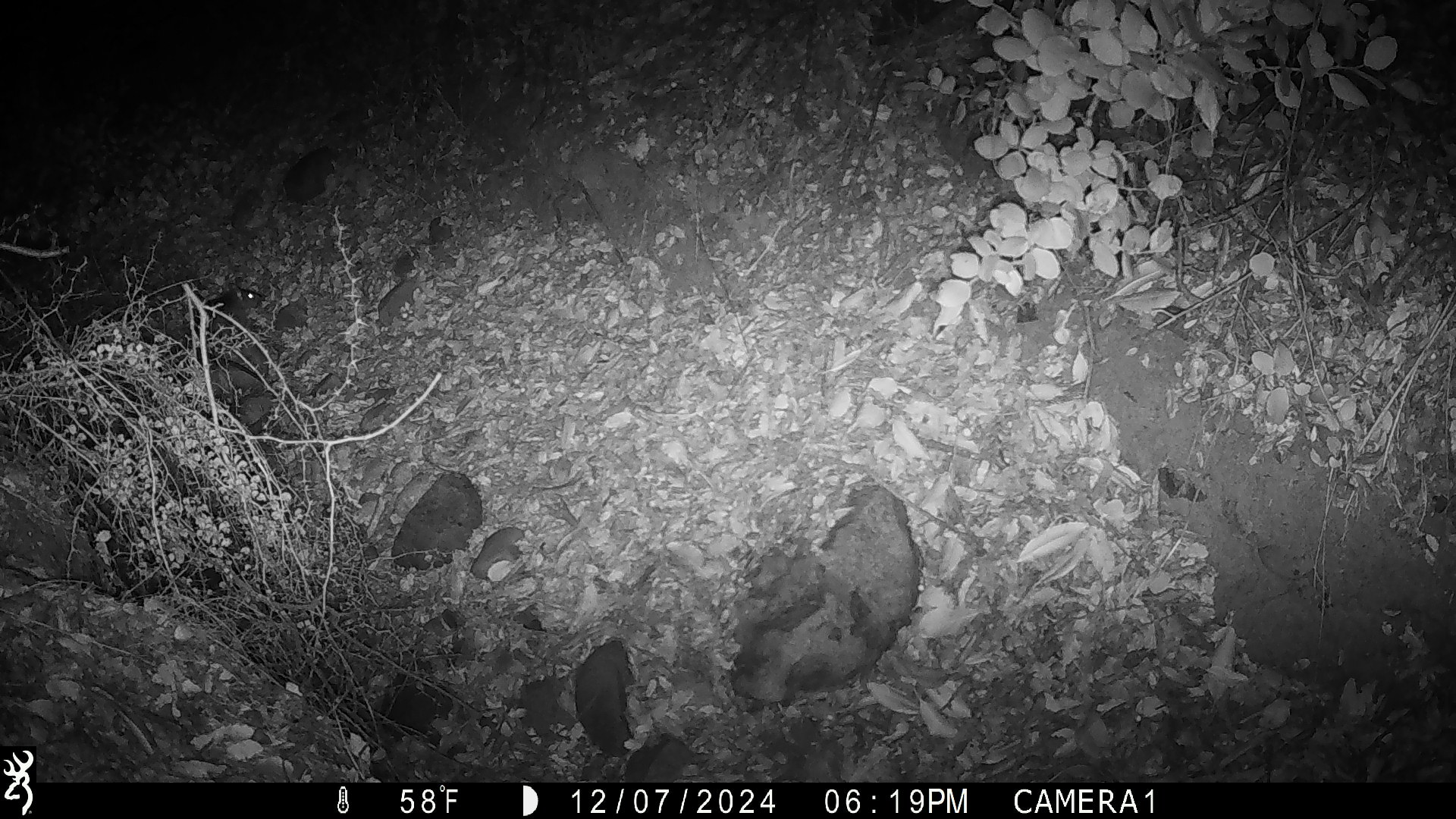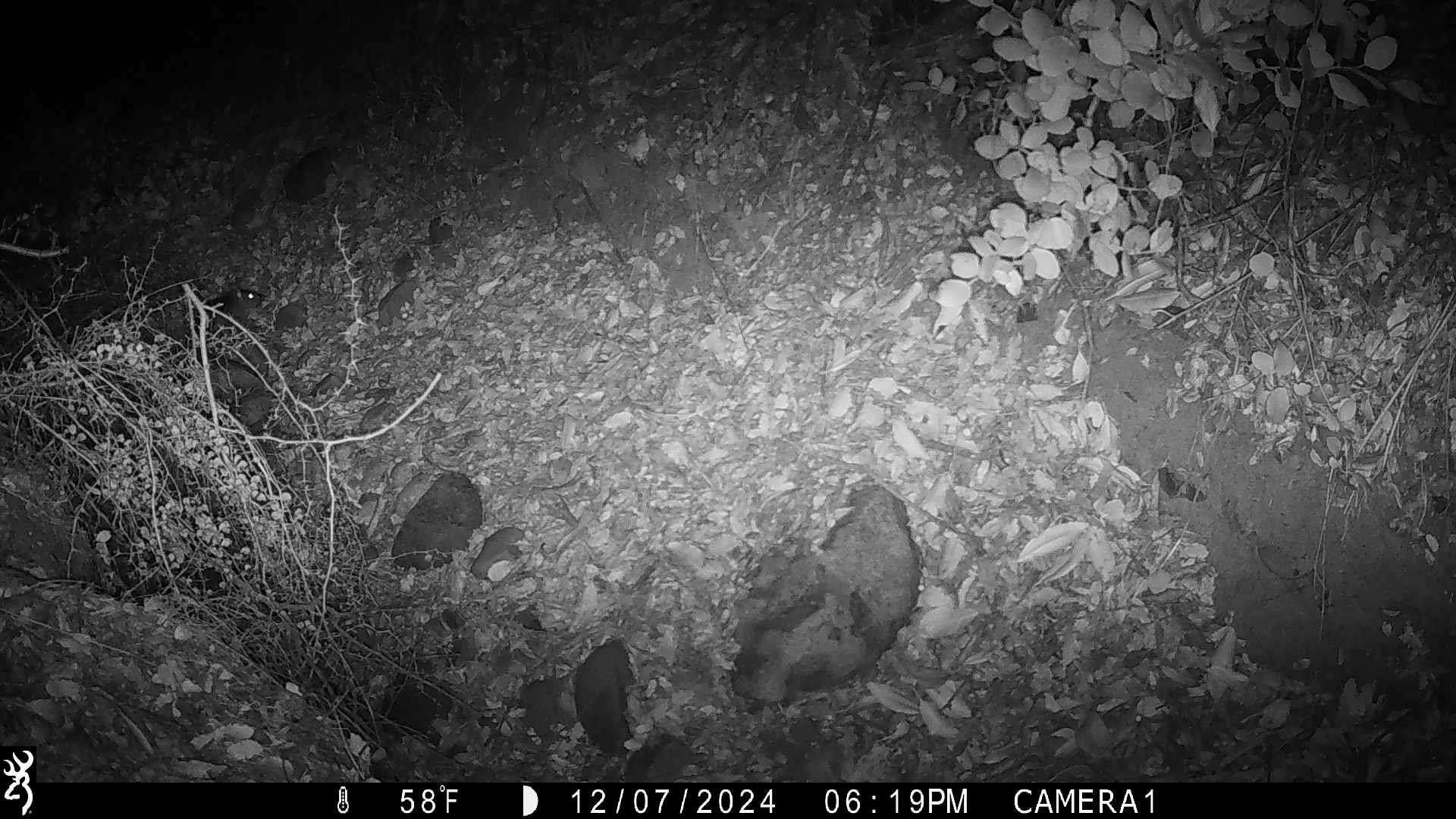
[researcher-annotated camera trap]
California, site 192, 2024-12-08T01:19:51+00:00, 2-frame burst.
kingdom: Animalia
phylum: Chordata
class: Mammalia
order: Rodentia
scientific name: Rodentia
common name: mouse or rat